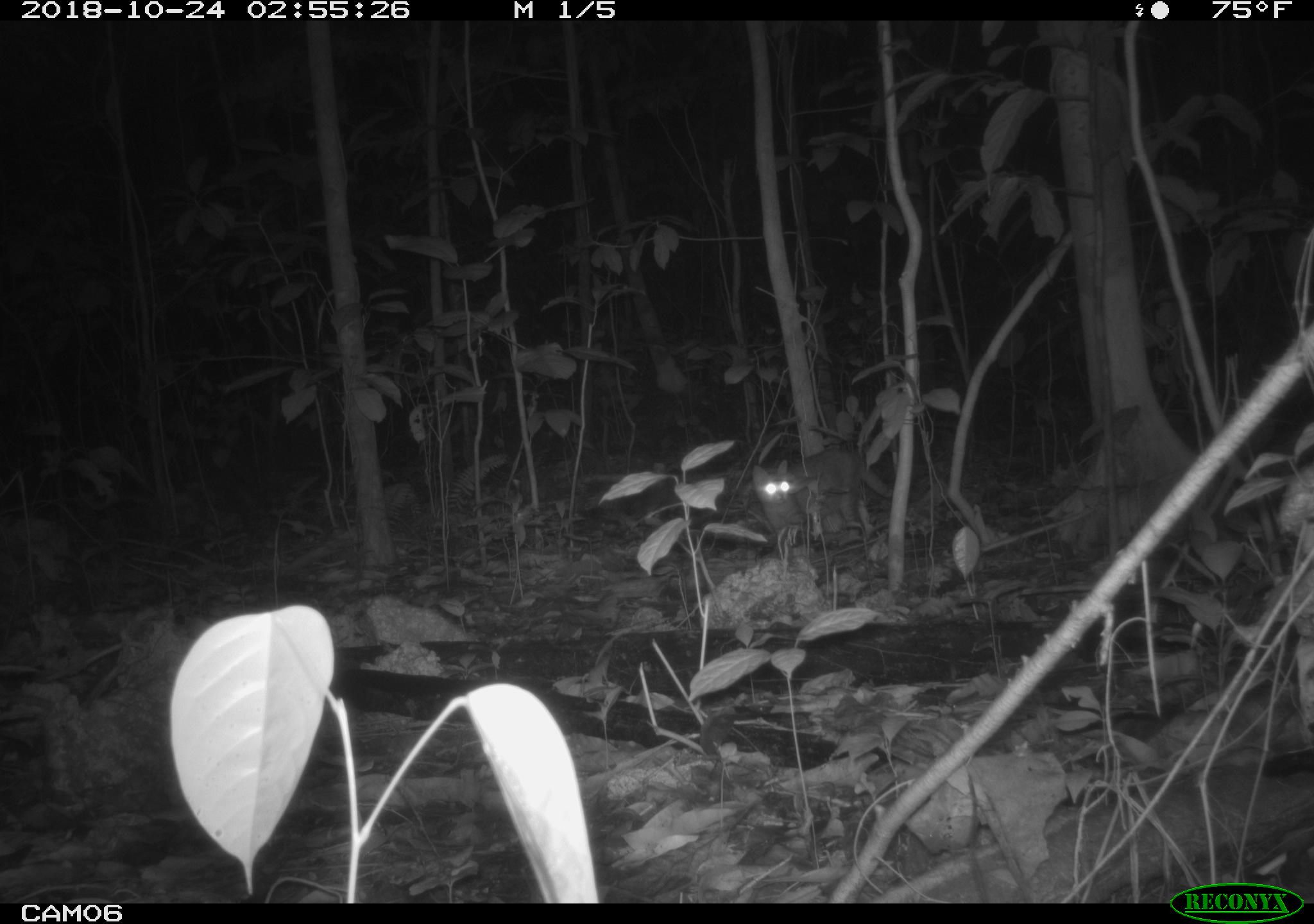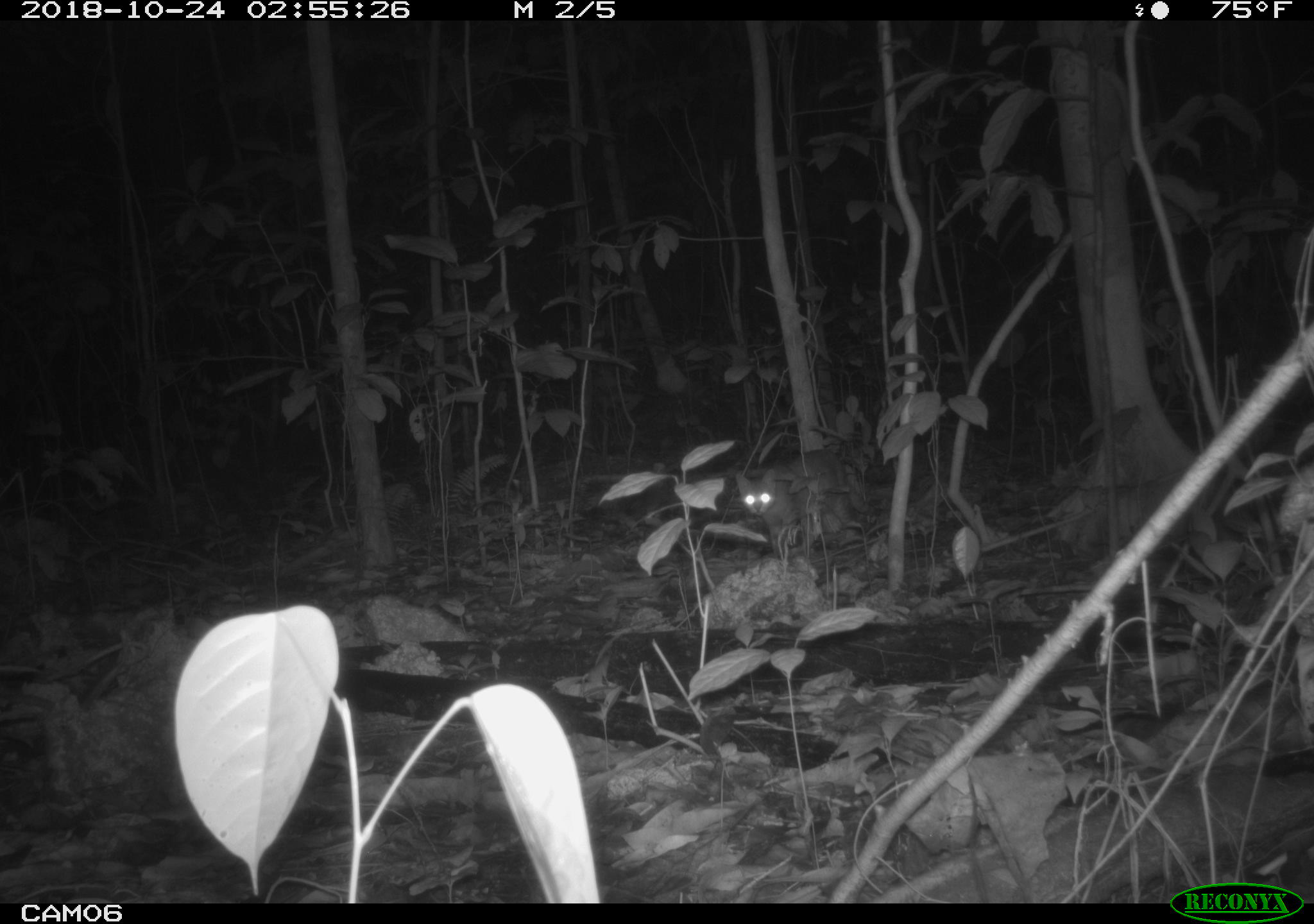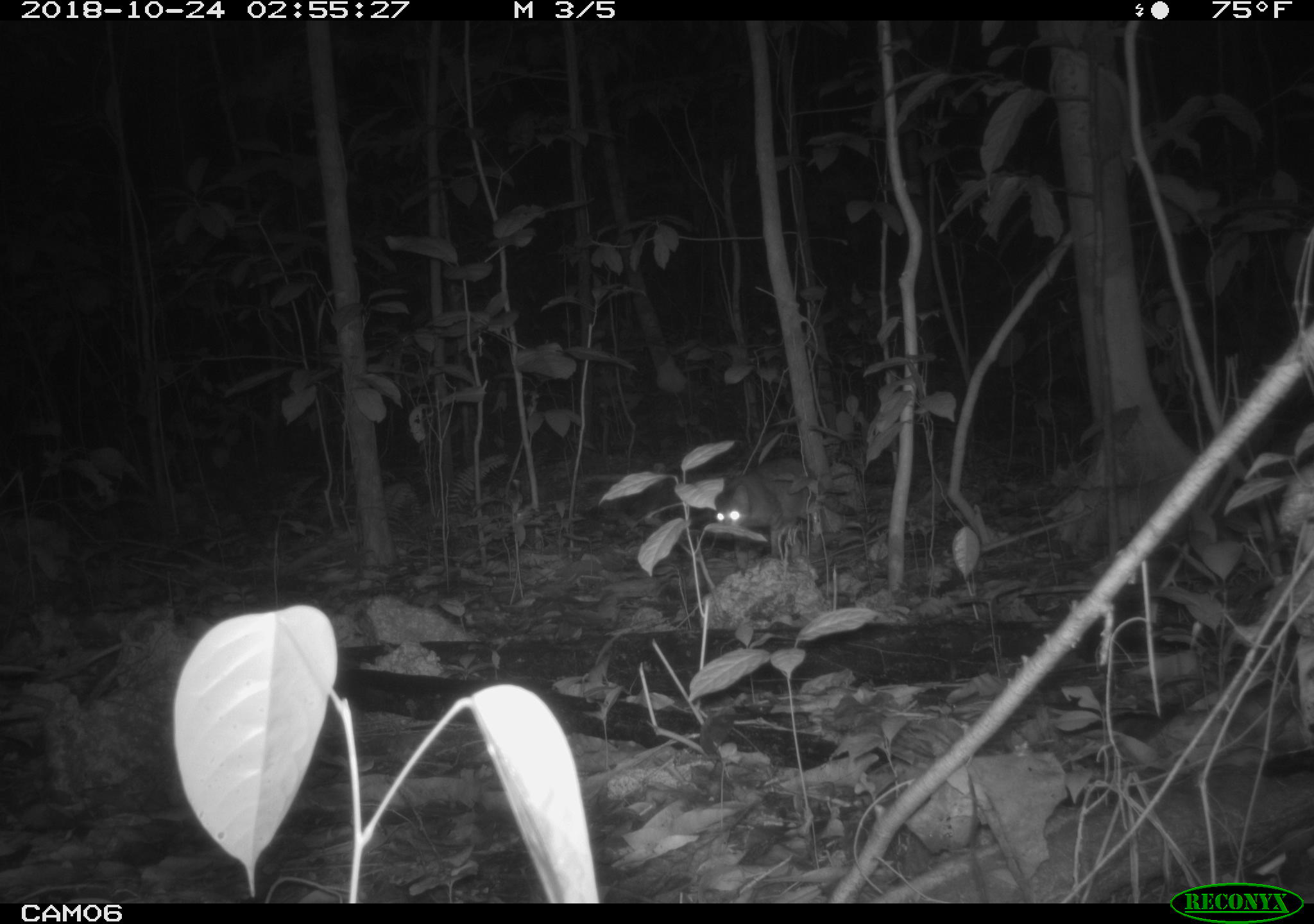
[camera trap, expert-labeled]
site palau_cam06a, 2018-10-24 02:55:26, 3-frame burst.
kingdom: Animalia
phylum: Chordata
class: Mammalia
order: Carnivora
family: Felidae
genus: Felis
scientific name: Felis catus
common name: cat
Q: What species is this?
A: Cat (Felis catus).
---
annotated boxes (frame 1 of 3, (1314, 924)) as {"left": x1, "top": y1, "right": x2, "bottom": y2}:
cat: {"left": 747, "top": 447, "right": 902, "bottom": 553}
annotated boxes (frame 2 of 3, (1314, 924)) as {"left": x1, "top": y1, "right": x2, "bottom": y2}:
cat: {"left": 731, "top": 454, "right": 868, "bottom": 561}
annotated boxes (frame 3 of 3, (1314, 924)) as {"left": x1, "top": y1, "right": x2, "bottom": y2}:
cat: {"left": 699, "top": 459, "right": 851, "bottom": 560}